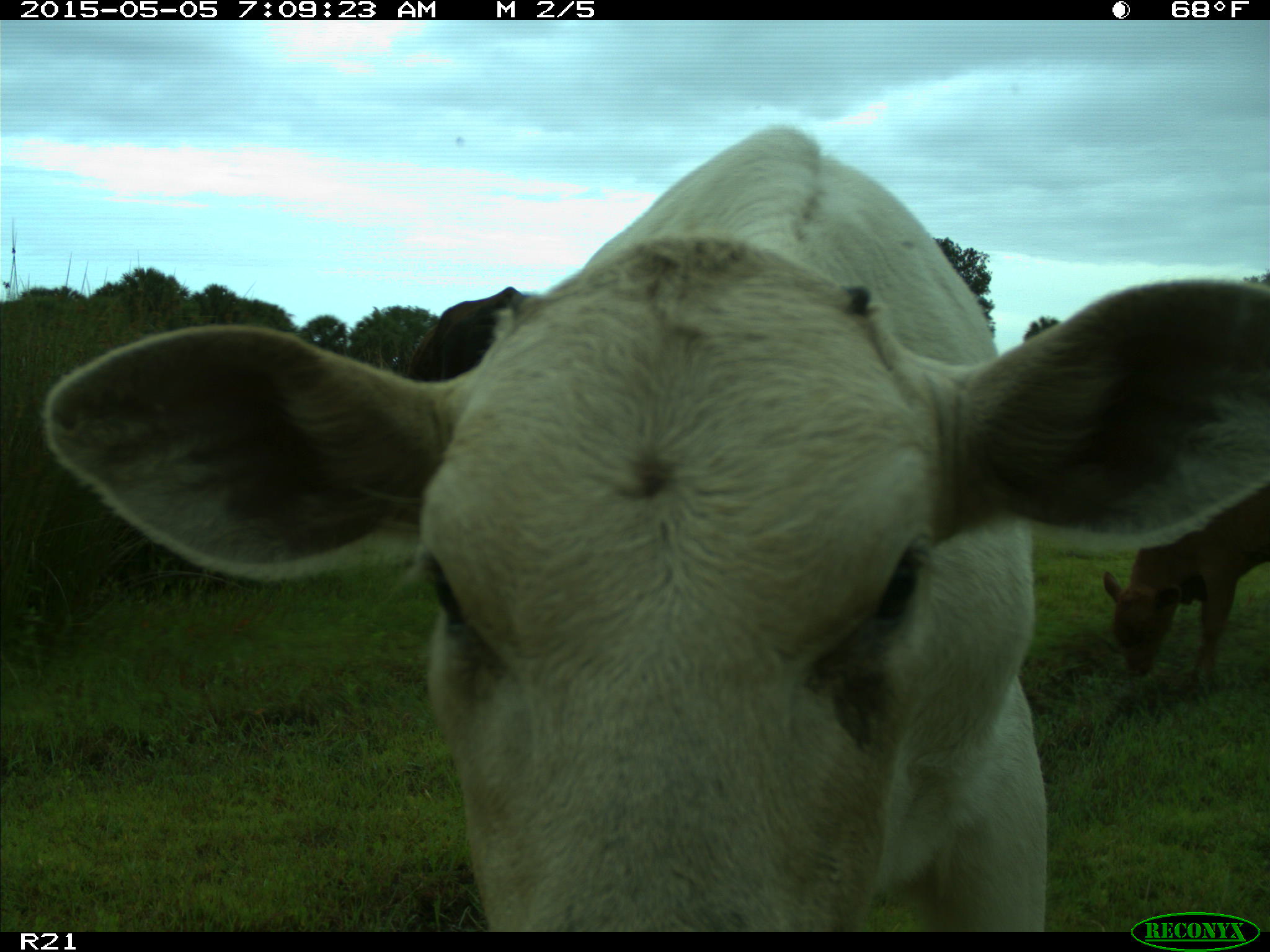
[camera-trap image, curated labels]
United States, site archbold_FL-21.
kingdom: Animalia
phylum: Chordata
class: Mammalia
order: Artiodactyla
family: Bovidae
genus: Bos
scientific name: Bos taurus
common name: domestic cow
Bos taurus (domestic cow).